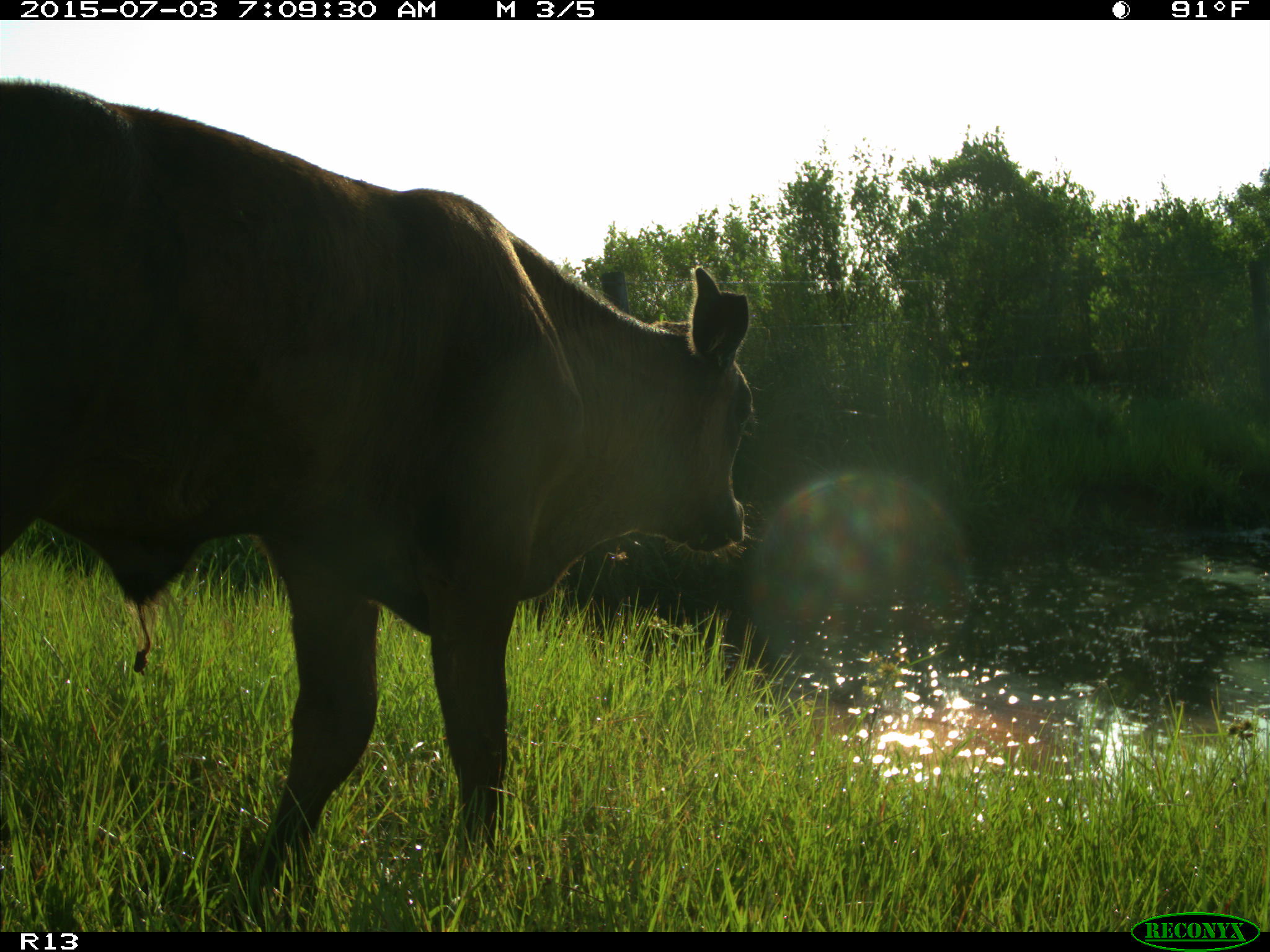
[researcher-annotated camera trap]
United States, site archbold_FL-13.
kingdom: Animalia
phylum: Chordata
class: Mammalia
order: Artiodactyla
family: Bovidae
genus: Bos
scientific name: Bos taurus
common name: domestic cow